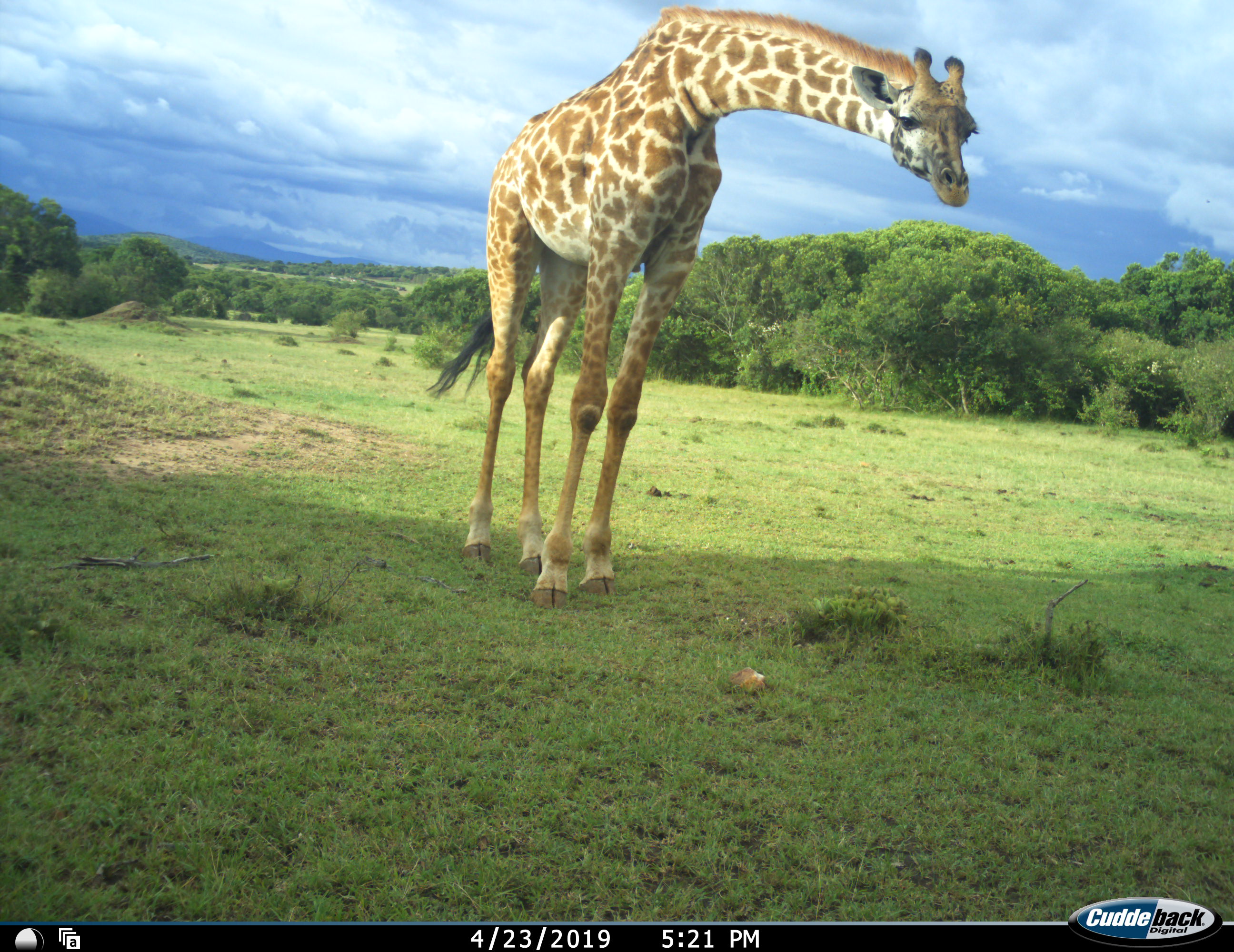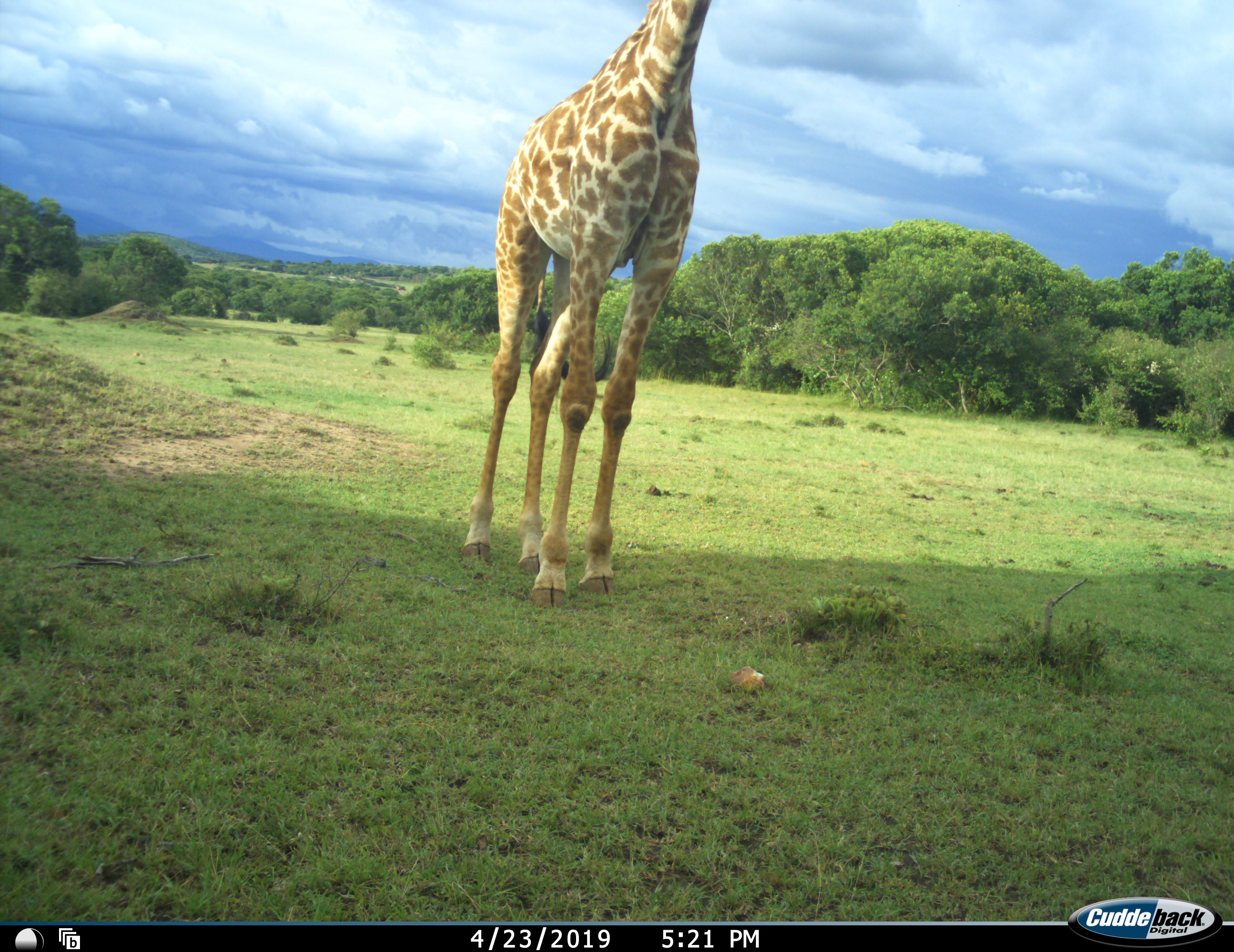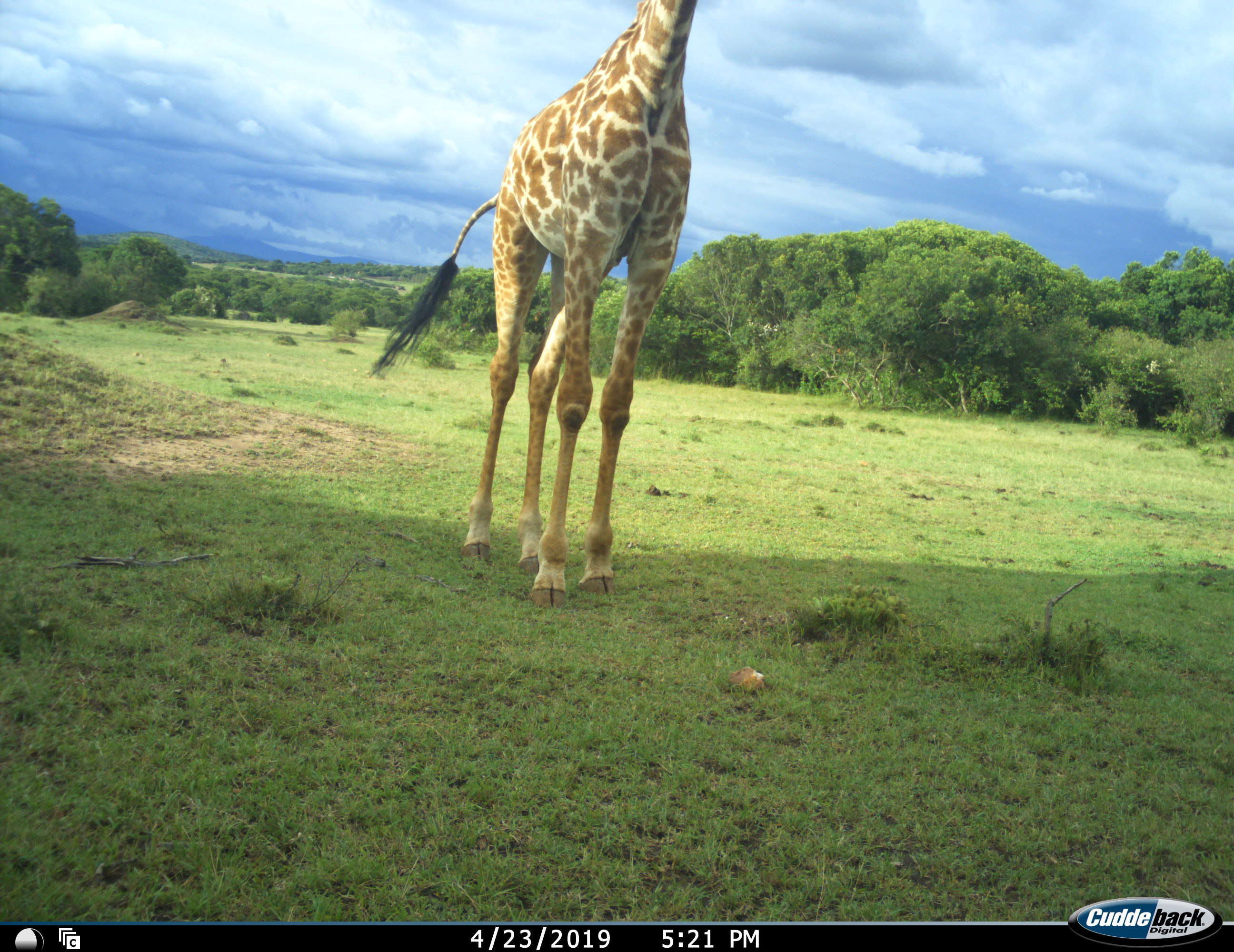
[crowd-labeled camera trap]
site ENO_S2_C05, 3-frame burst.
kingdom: Animalia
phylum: Chordata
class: Mammalia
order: Artiodactyla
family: Giraffidae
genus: Giraffa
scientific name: Giraffa camelopardalis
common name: giraffe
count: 1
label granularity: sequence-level